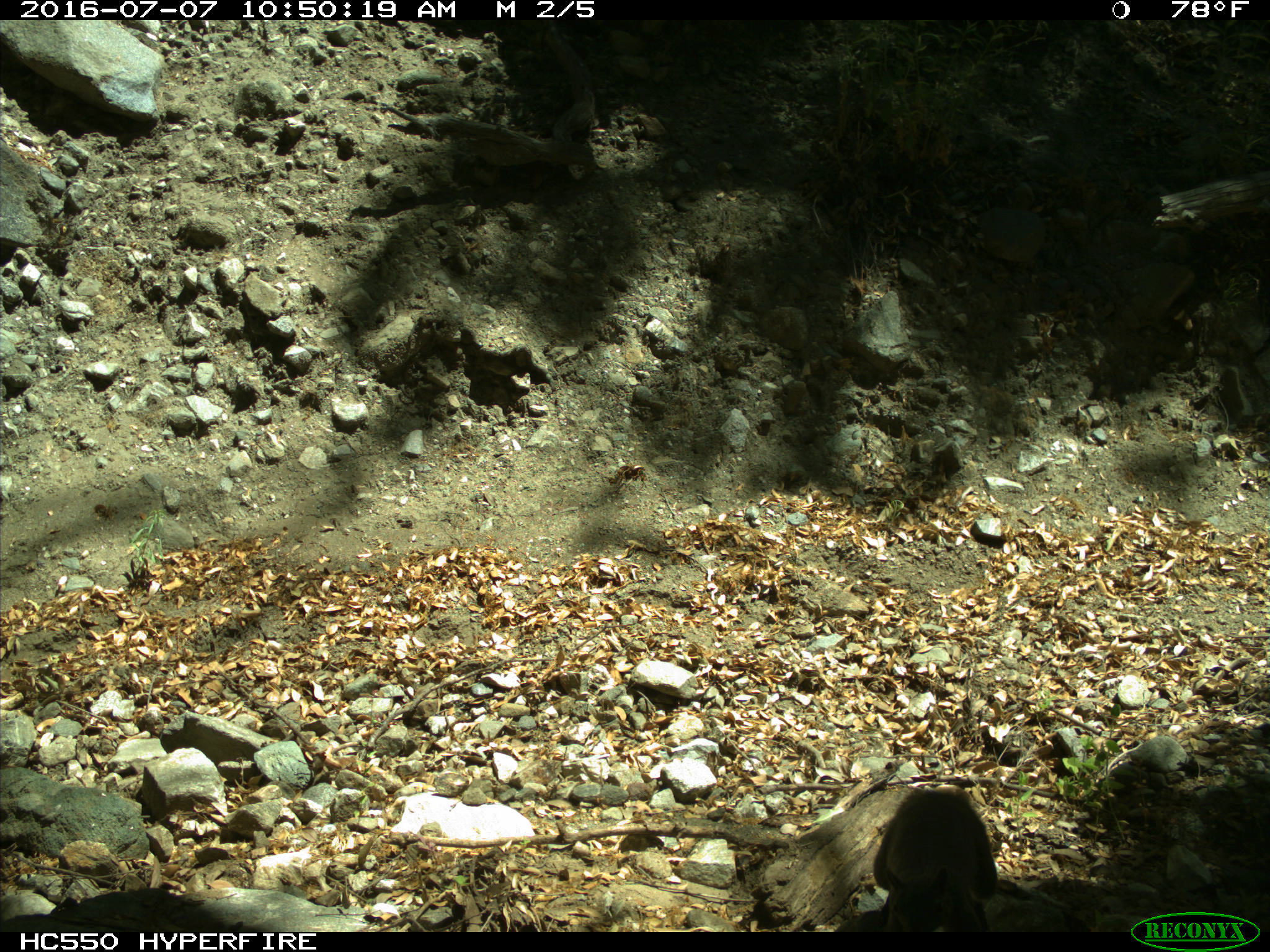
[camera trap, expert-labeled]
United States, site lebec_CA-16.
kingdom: Animalia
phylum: Chordata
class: Mammalia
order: Rodentia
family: Sciuridae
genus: Sciurus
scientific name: Sciurus carolinensis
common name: eastern gray squirrel